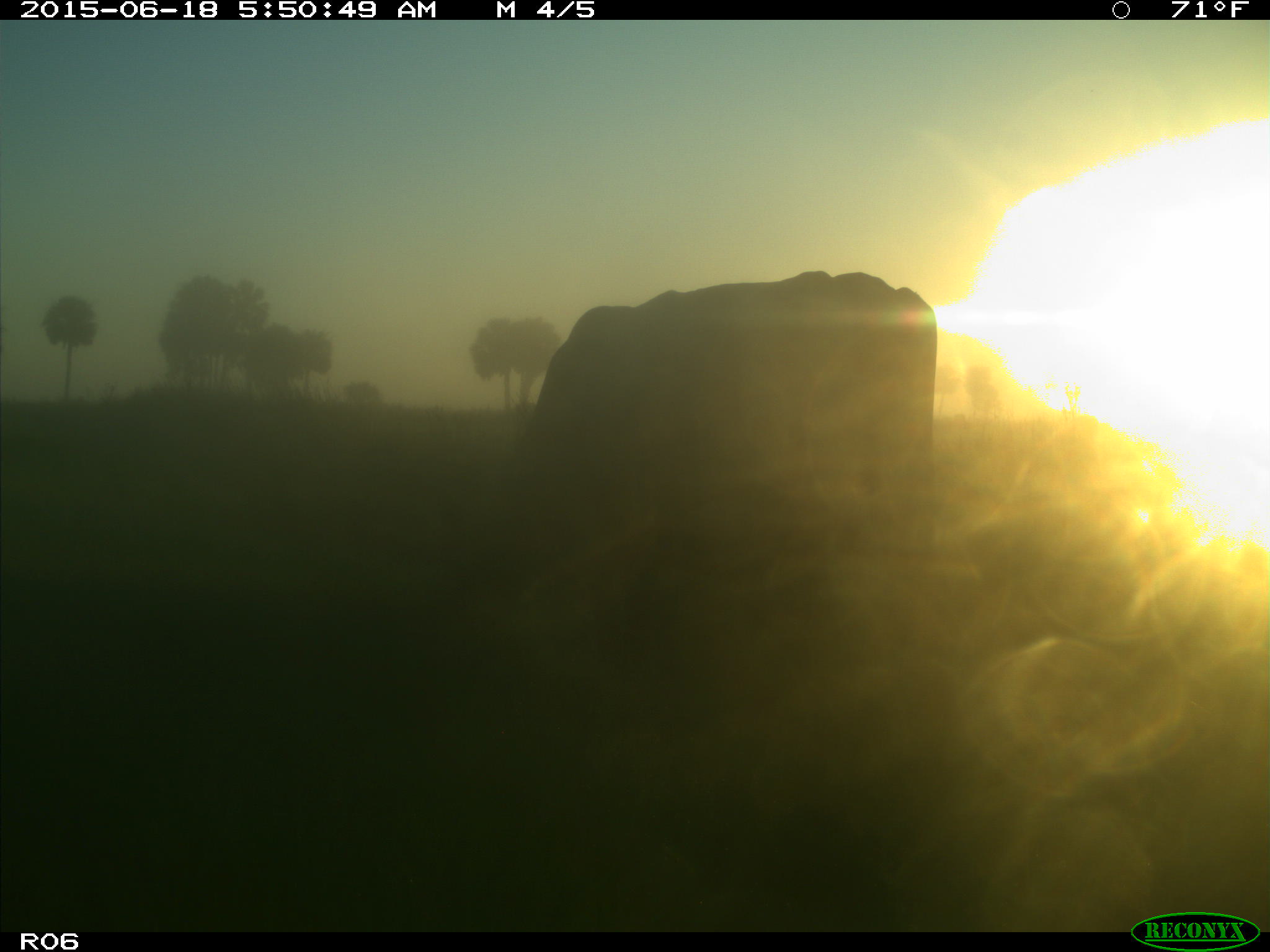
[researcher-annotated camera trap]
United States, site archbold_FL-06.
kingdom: Animalia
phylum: Chordata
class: Mammalia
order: Artiodactyla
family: Bovidae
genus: Bos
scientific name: Bos taurus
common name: domestic cow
Bos taurus (domestic cow).